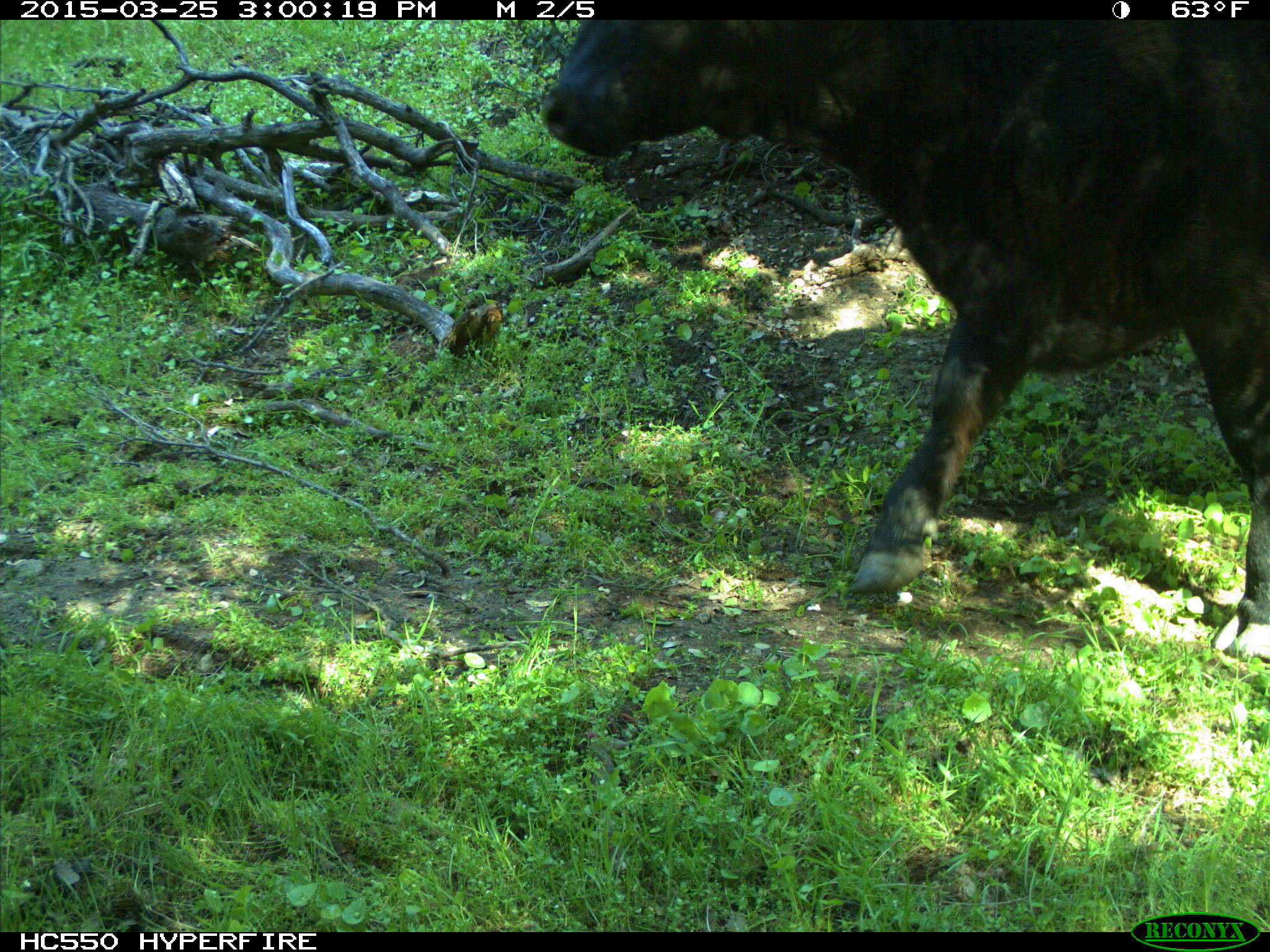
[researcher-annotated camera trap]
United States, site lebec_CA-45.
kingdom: Animalia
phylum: Chordata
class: Mammalia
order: Artiodactyla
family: Bovidae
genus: Bos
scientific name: Bos taurus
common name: domestic cow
Bos taurus (domestic cow).